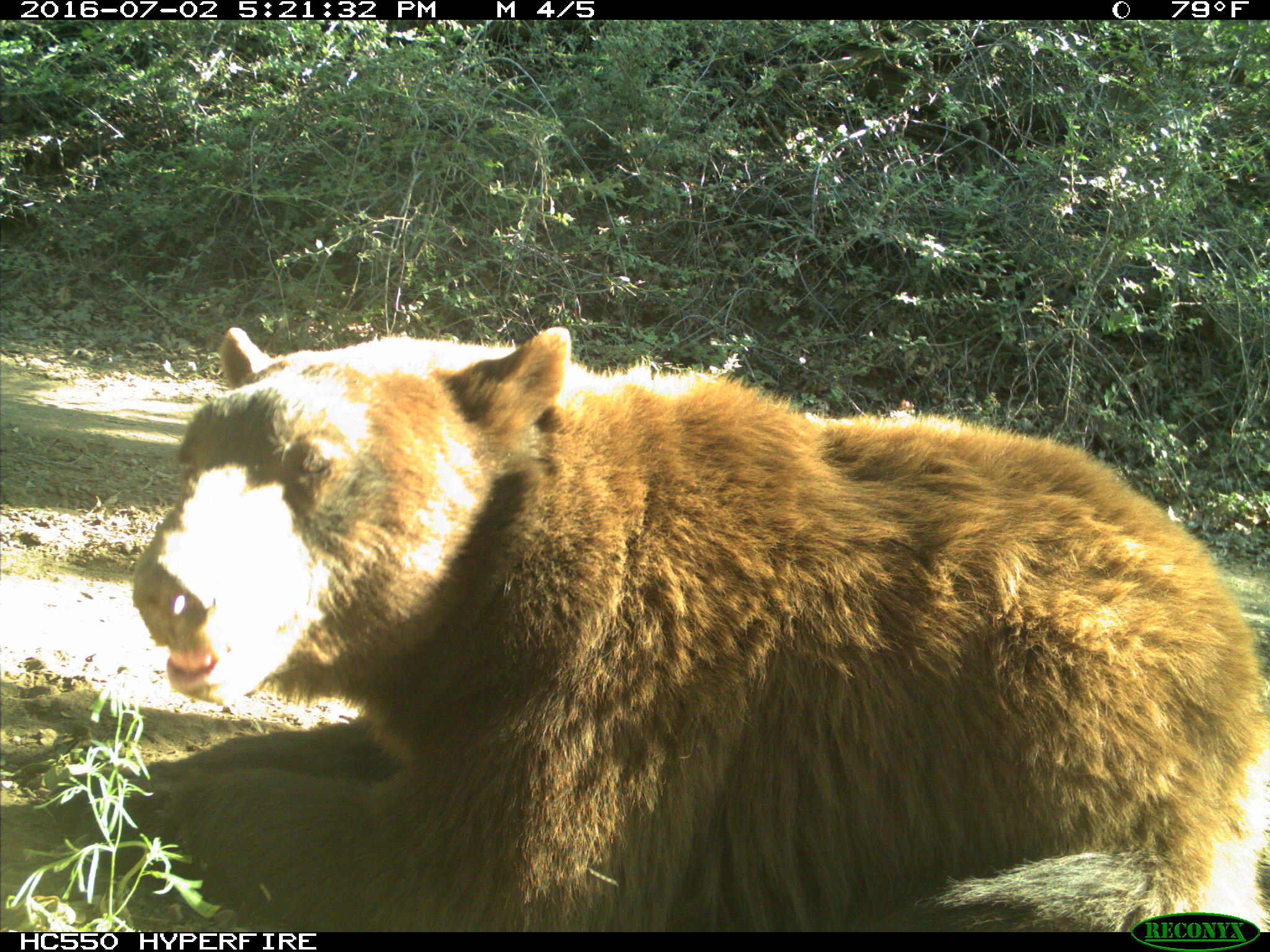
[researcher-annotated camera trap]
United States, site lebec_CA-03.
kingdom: Animalia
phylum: Chordata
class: Mammalia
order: Carnivora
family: Ursidae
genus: Ursus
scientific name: Ursus americanus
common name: american black bear